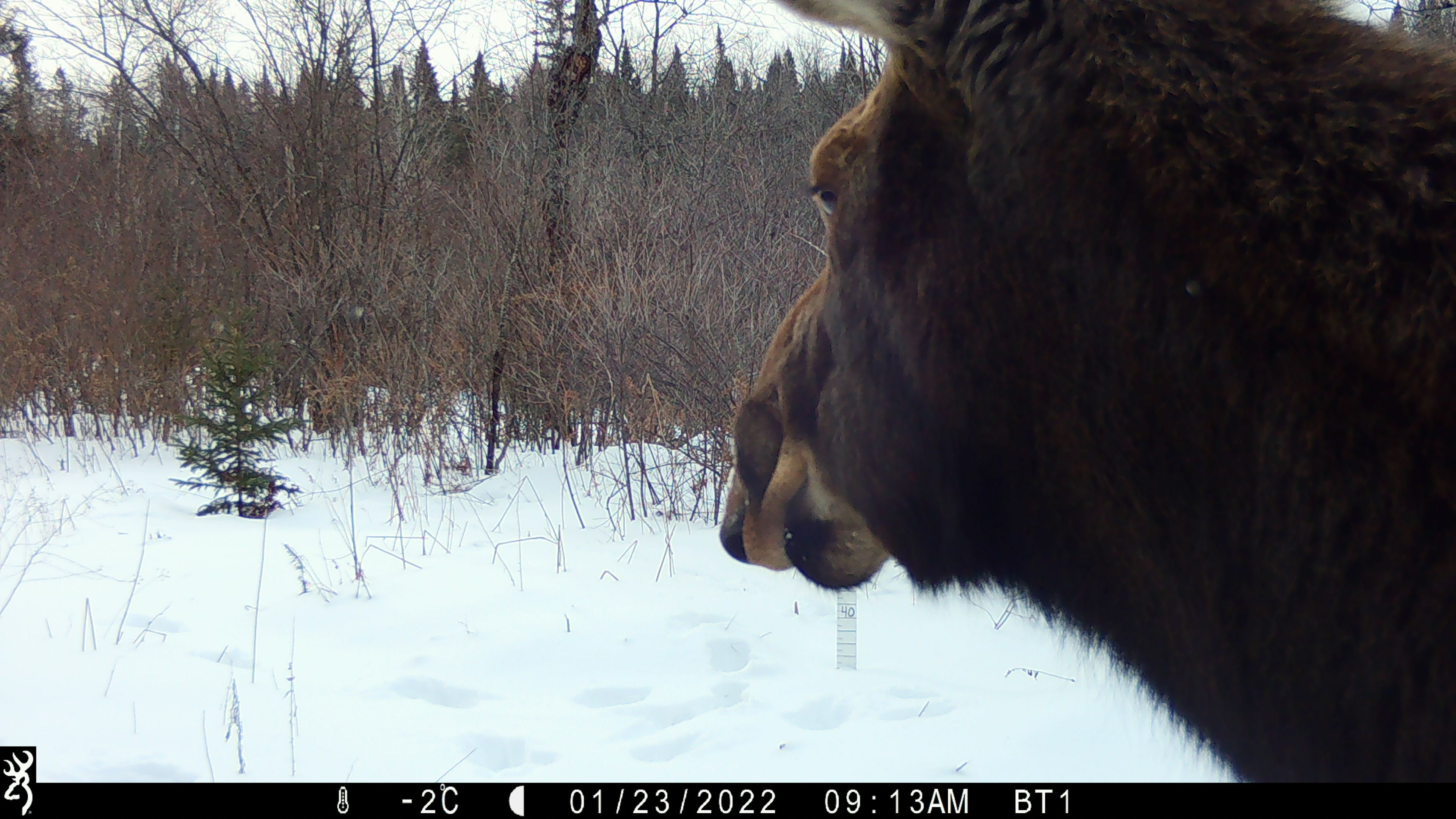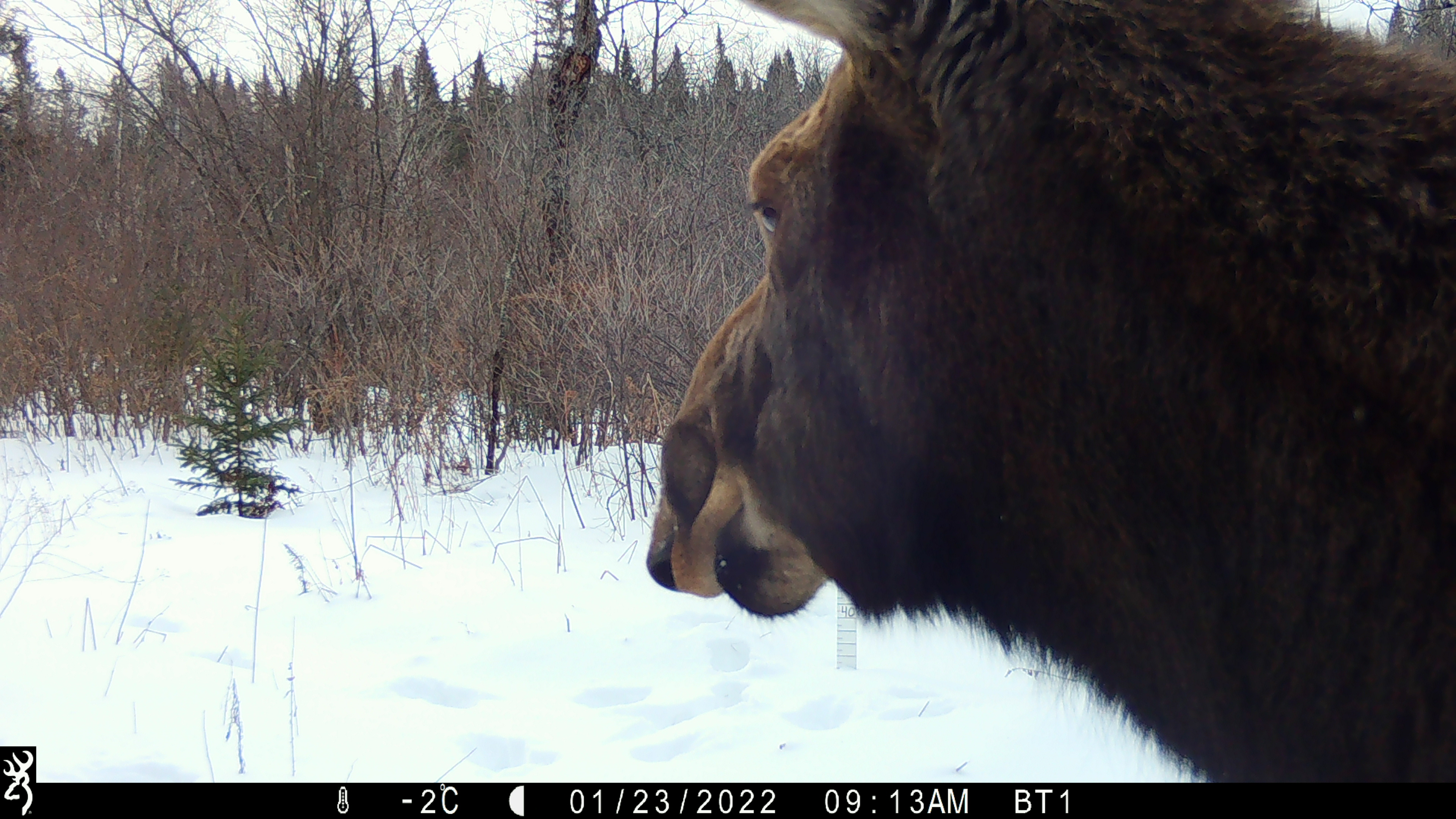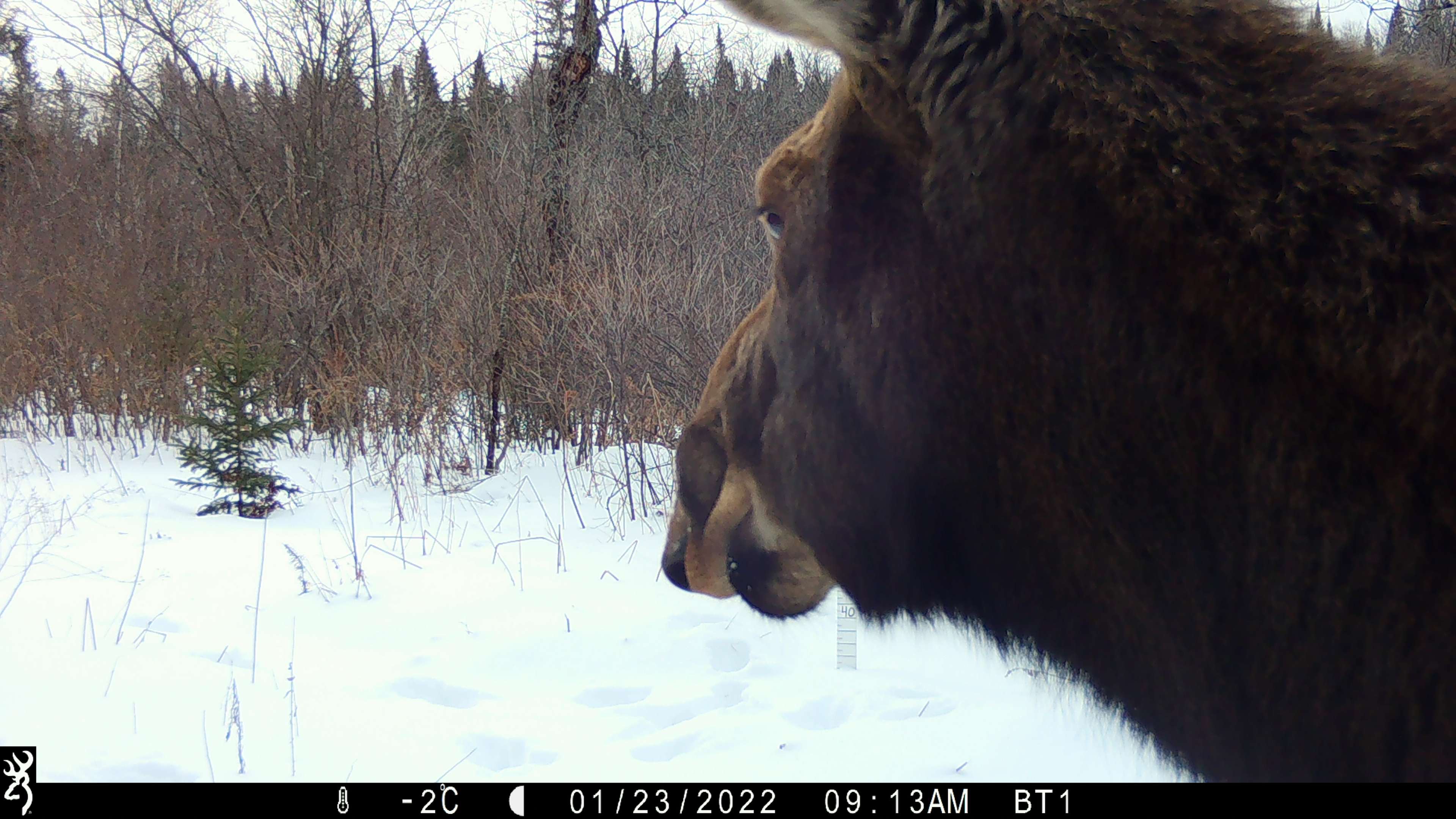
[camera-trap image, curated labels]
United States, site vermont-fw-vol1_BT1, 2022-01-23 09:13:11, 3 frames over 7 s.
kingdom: Animalia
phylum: Chordata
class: Mammalia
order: Artiodactyla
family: Cervidae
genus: Alces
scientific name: Alces alces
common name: moose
Moose (Alces alces).